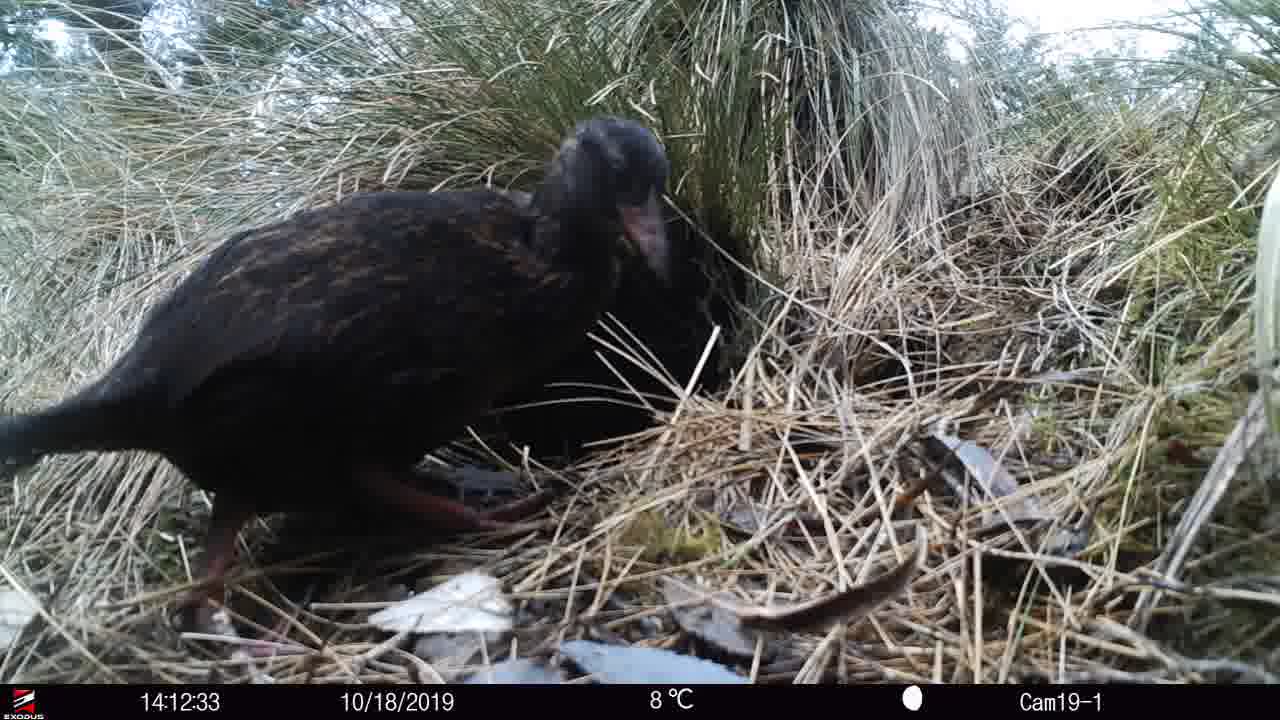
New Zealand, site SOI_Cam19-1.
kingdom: Animalia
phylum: Chordata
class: Aves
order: Gruiformes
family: Rallidae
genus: Gallirallus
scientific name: Gallirallus australis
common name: weka